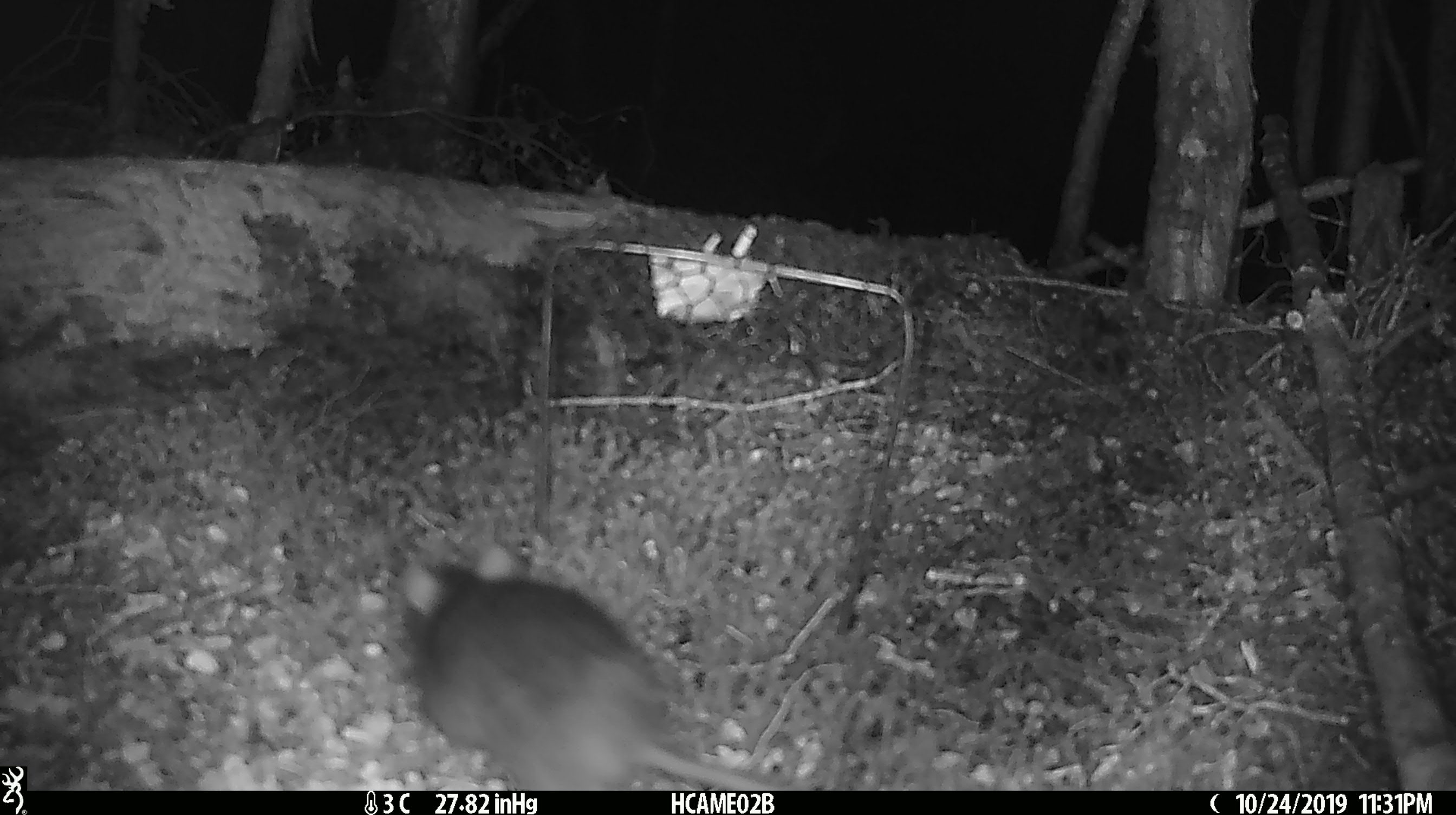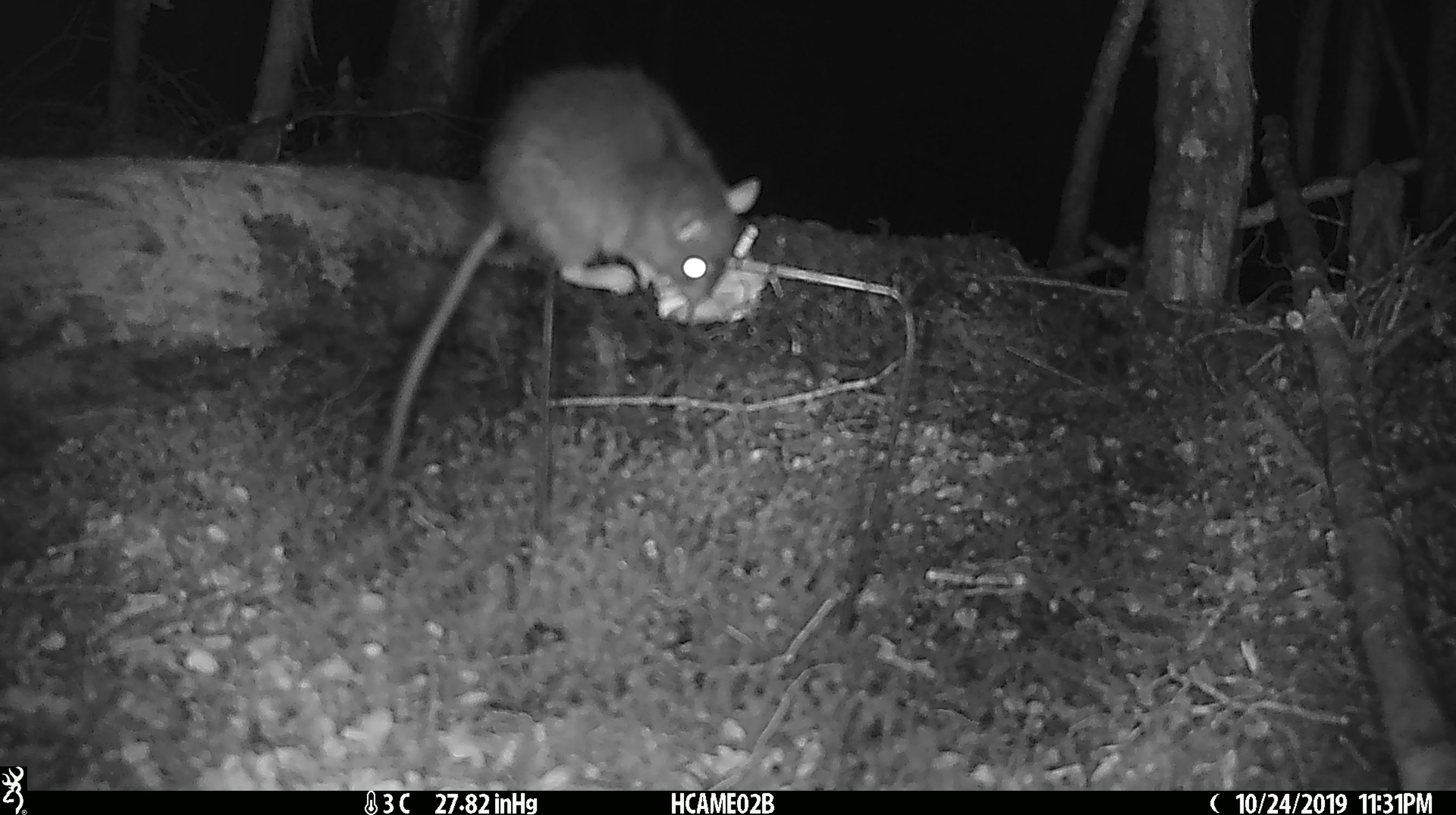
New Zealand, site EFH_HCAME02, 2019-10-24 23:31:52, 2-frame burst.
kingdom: Animalia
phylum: Chordata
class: Mammalia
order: Rodentia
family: Muridae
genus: Rattus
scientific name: Rattus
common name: rat